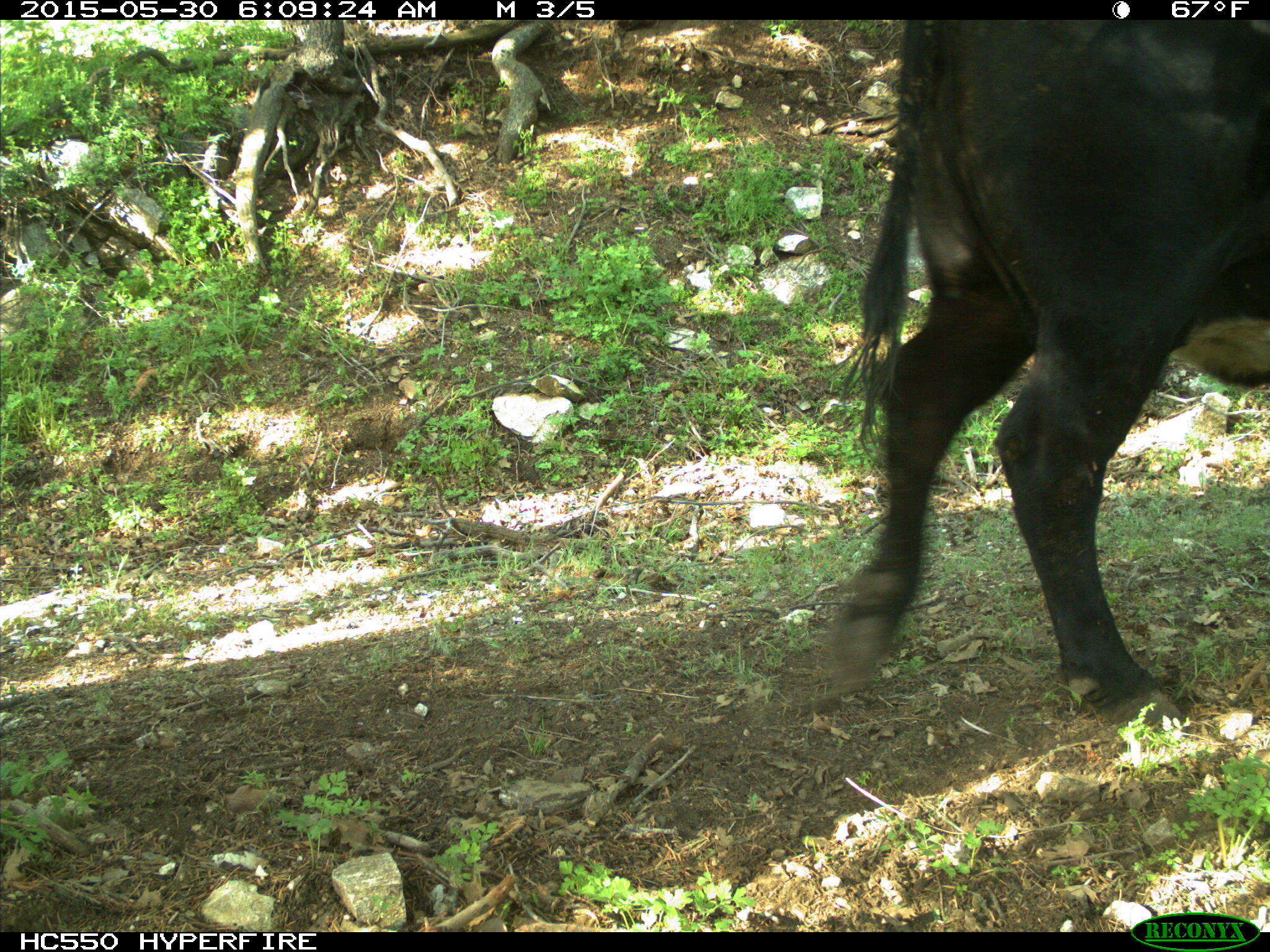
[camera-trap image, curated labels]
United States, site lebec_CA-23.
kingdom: Animalia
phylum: Chordata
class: Mammalia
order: Artiodactyla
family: Bovidae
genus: Bos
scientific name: Bos taurus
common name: domestic cow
Bos taurus (domestic cow).